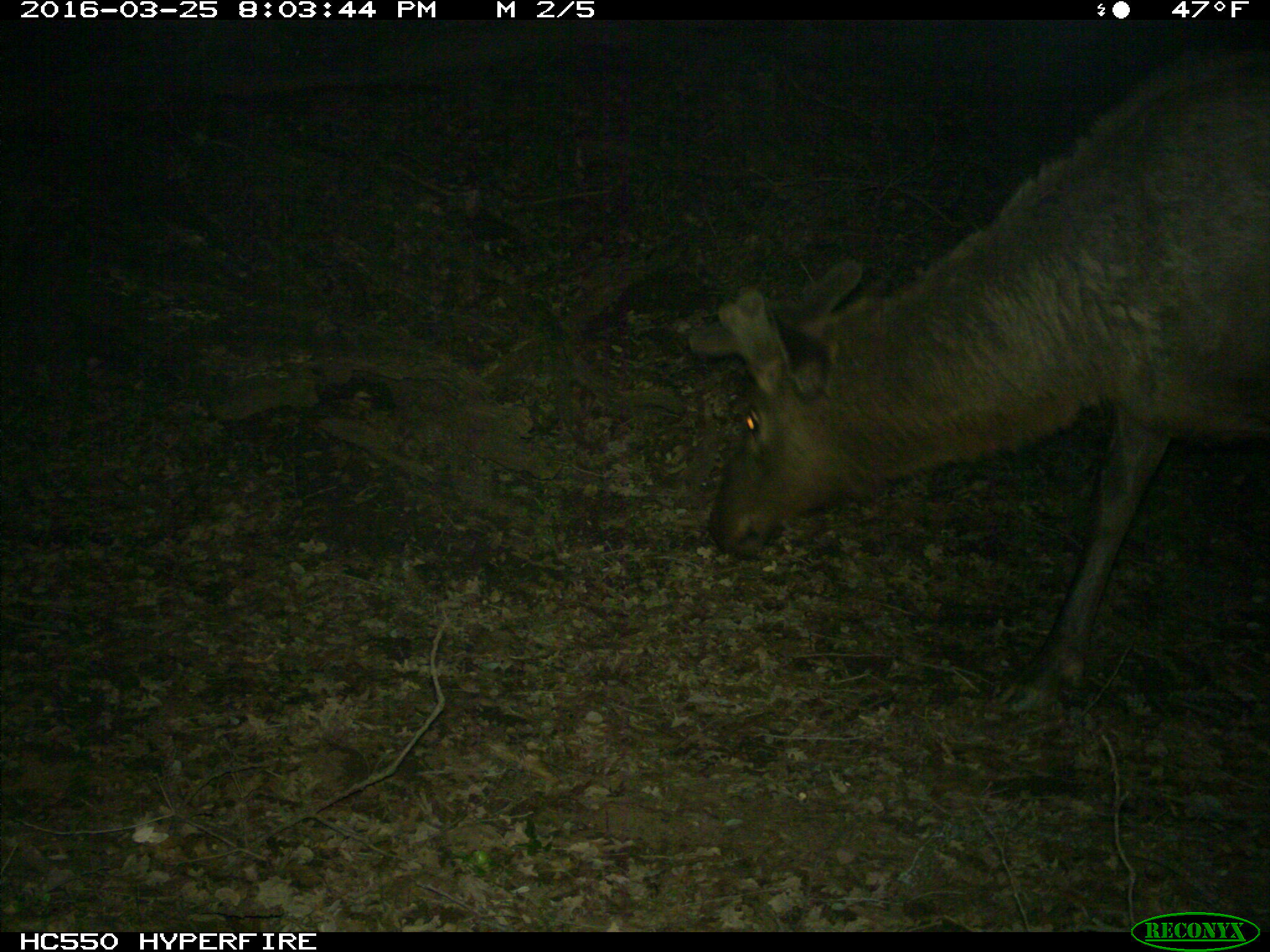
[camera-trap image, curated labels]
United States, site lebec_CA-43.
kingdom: Animalia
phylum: Chordata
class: Mammalia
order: Artiodactyla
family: Cervidae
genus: Cervus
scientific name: Cervus canadensis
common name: elk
Cervus canadensis (elk).